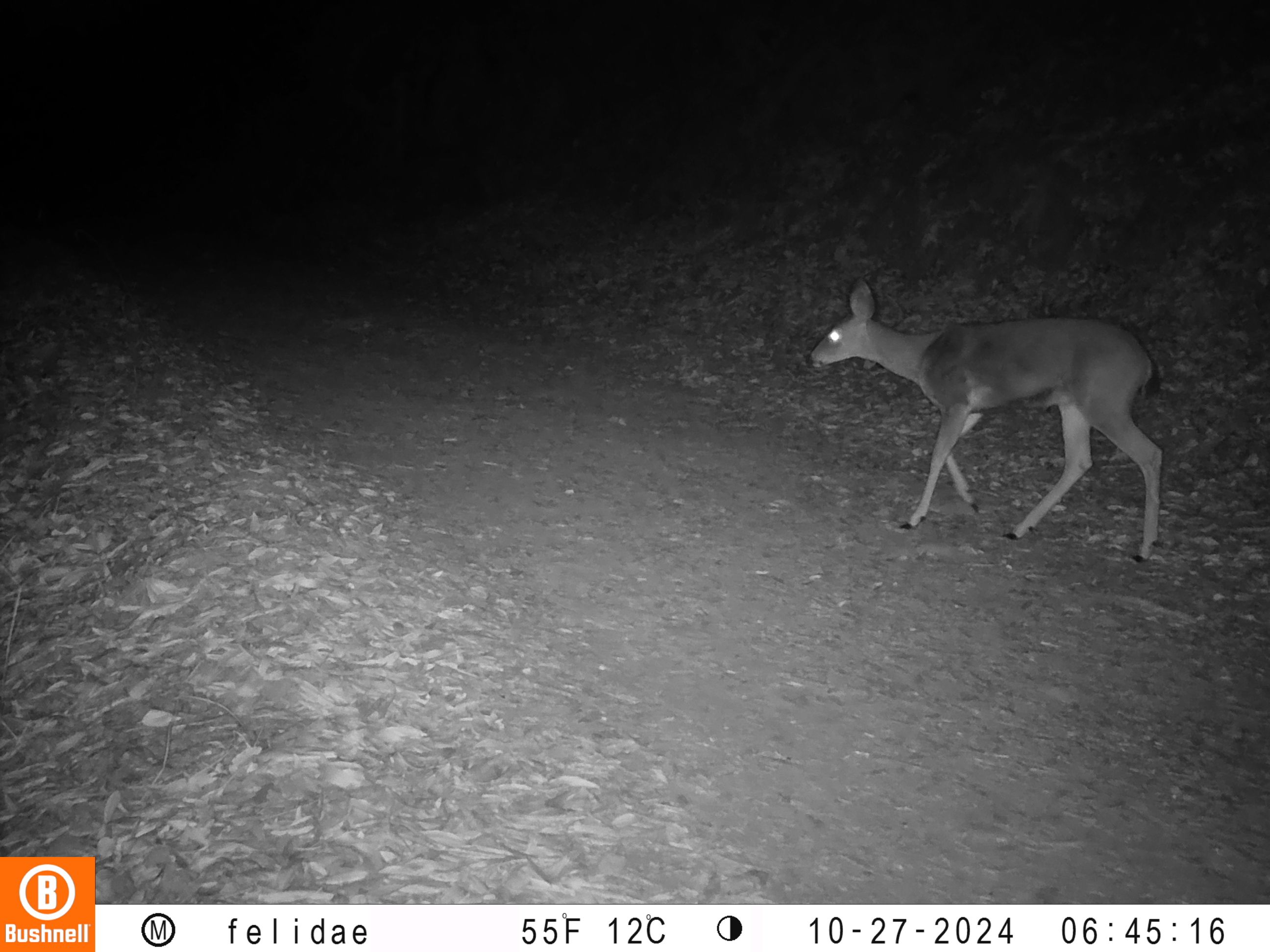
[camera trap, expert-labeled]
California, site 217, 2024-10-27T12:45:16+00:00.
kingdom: Animalia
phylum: Chordata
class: Mammalia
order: Artiodactyla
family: Cervidae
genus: Odocoileus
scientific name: Odocoileus hemionus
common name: mule deer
Mule deer (Odocoileus hemionus).